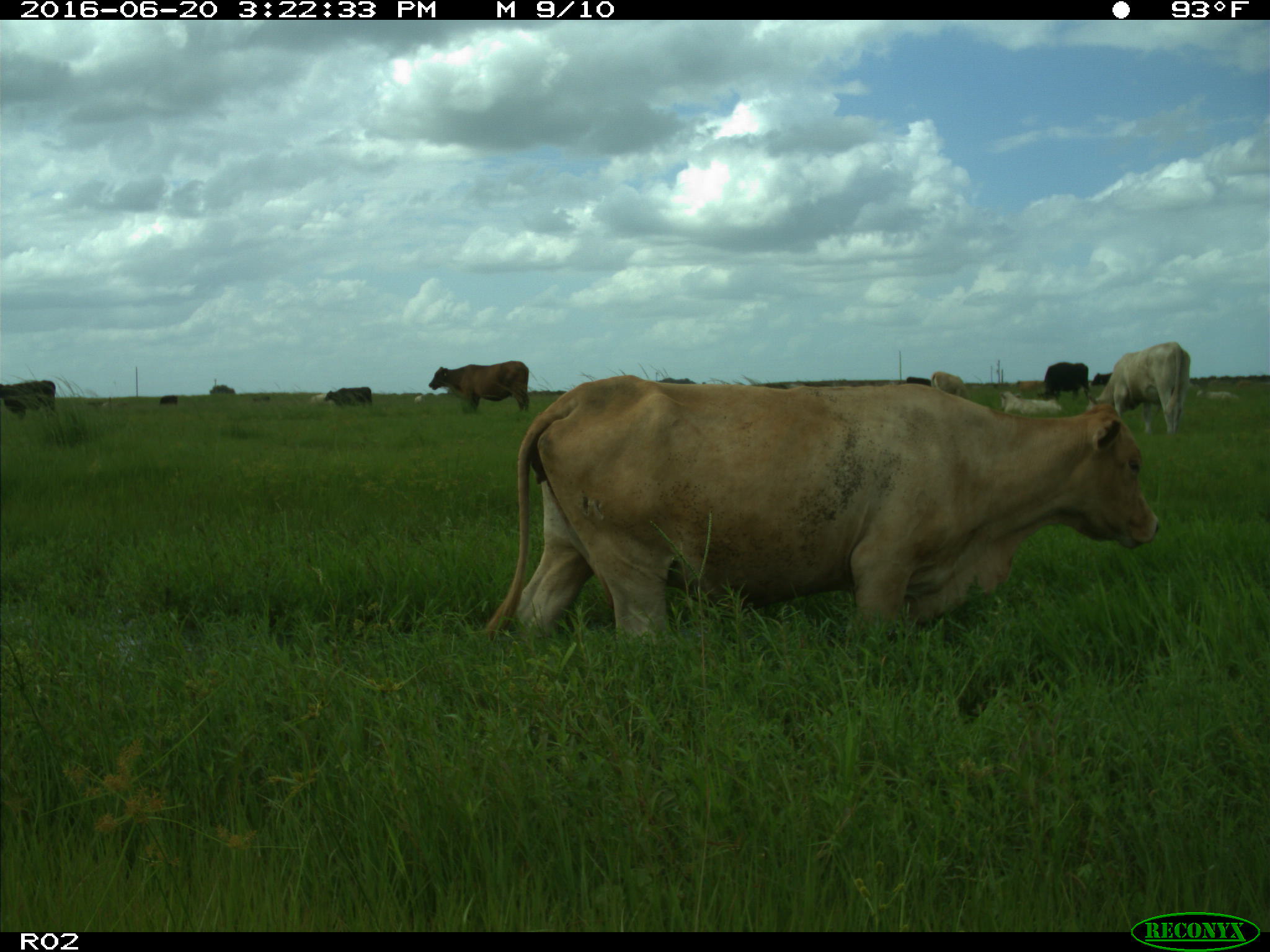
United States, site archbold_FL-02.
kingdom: Animalia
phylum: Chordata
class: Mammalia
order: Artiodactyla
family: Bovidae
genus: Bos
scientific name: Bos taurus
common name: domestic cow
Bos taurus (domestic cow).